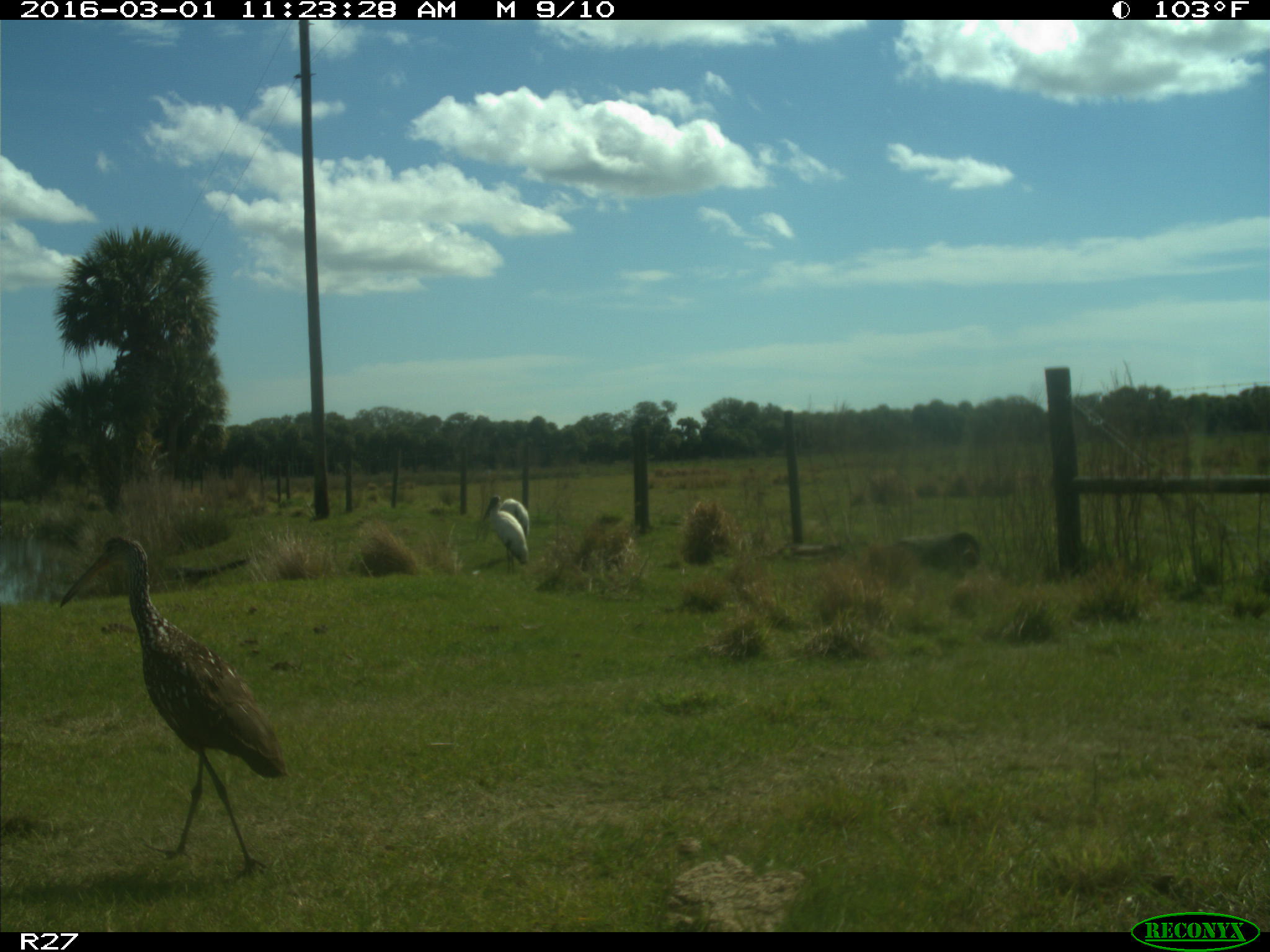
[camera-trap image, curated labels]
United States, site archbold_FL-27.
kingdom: Animalia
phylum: Chordata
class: Aves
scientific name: Aves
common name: birds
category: unidentified bird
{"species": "unidentified bird (birds) (Aves)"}